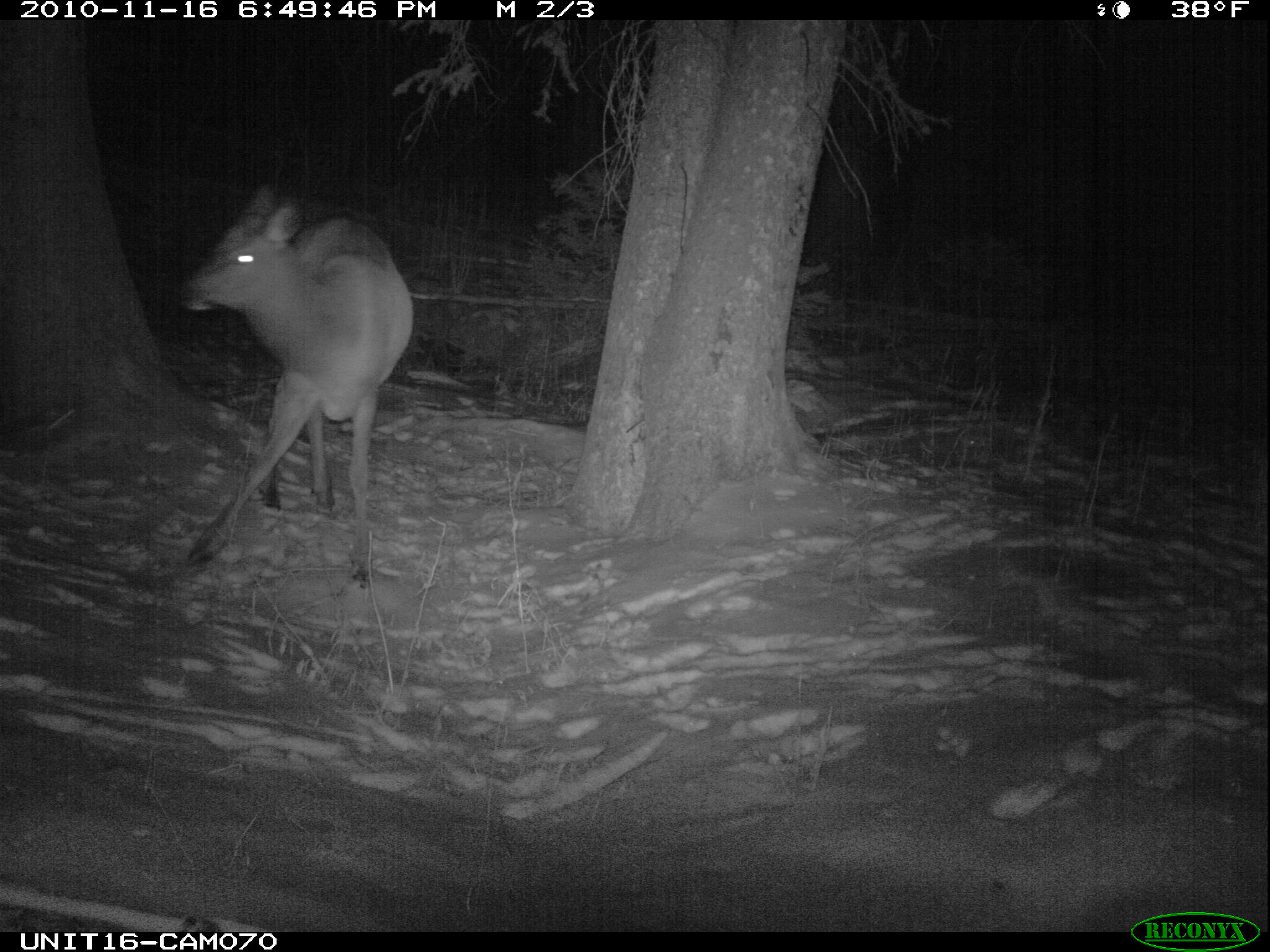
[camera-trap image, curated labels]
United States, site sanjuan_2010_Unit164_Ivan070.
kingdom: Animalia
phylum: Chordata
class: Mammalia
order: Artiodactyla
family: Cervidae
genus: Cervus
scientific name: Cervus elaphus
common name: red deer